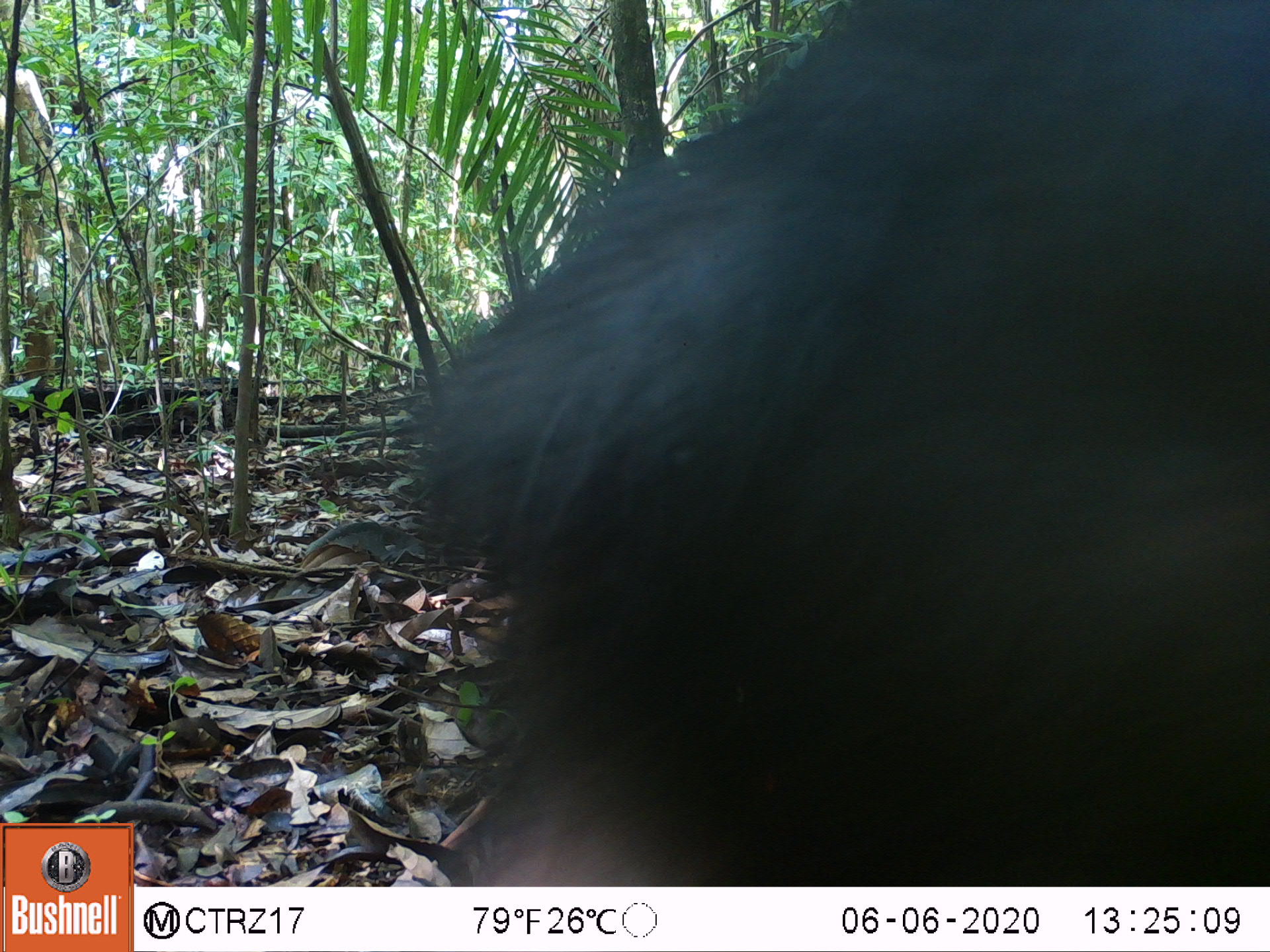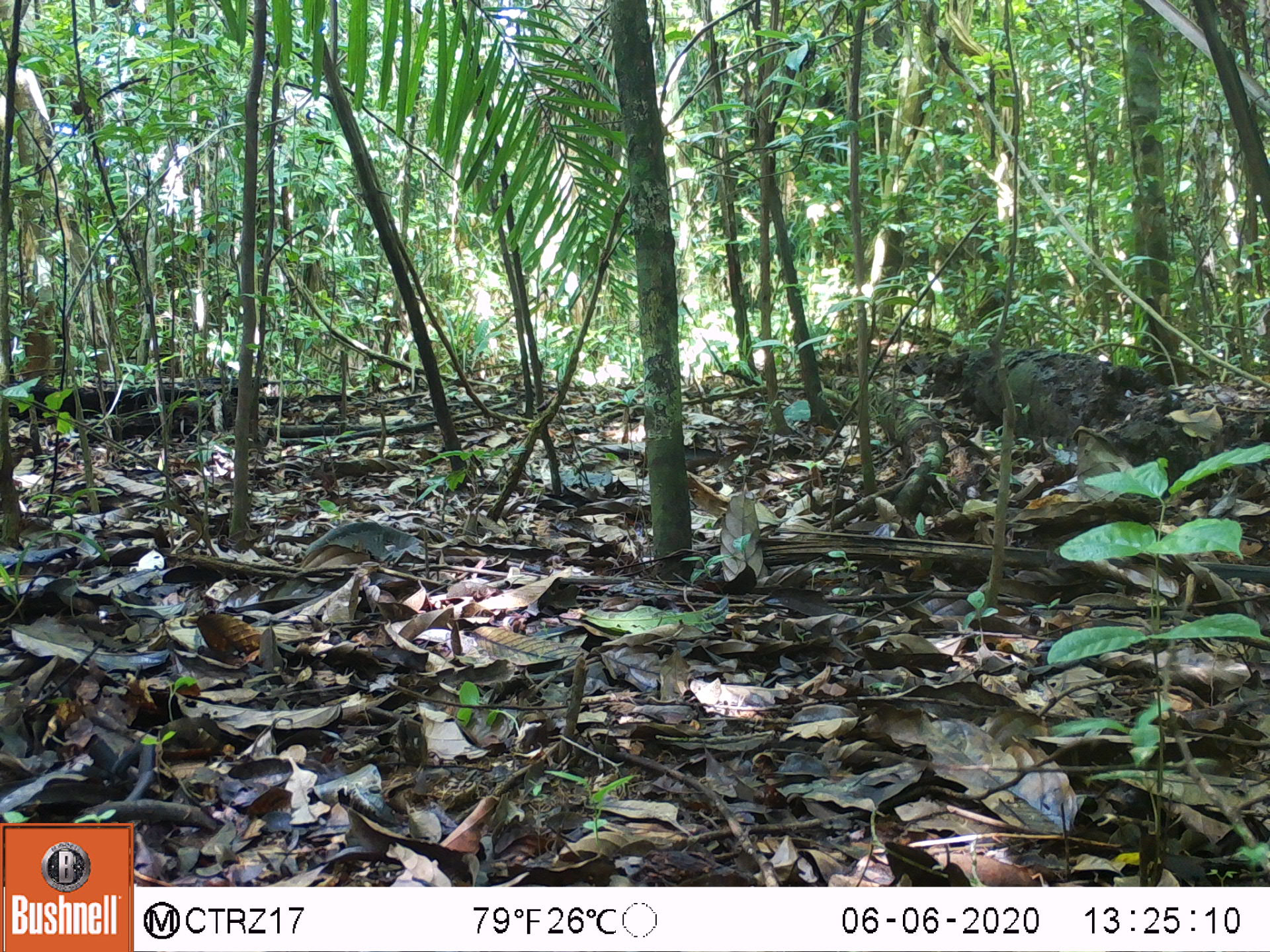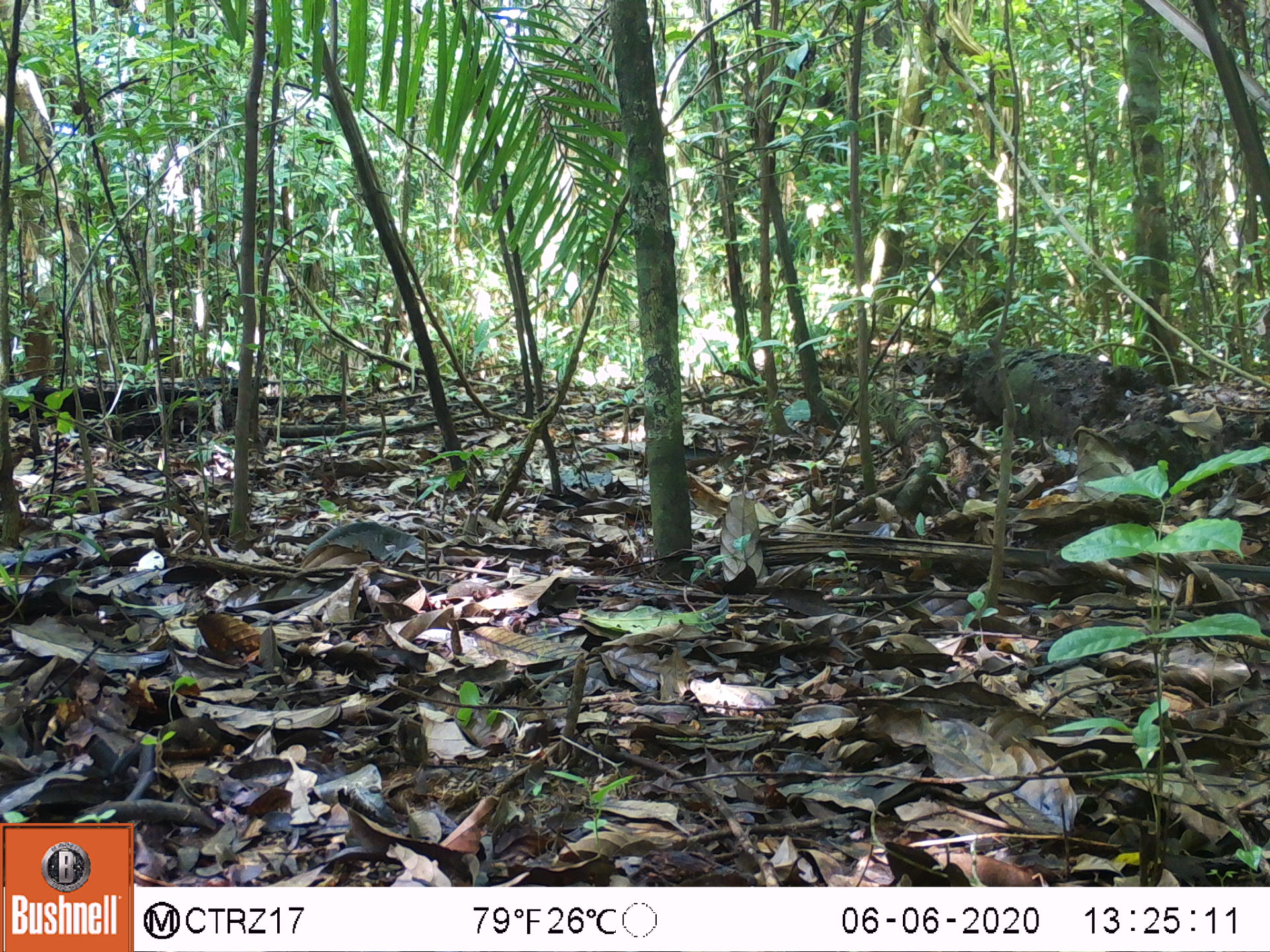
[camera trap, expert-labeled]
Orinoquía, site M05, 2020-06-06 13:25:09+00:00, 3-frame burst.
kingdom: Animalia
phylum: Chordata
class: Mammalia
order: Artiodactyla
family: Tayassuidae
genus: Tayassu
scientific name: Tayassu pecari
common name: white-lipped peccary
White-lipped peccary (Tayassu pecari).